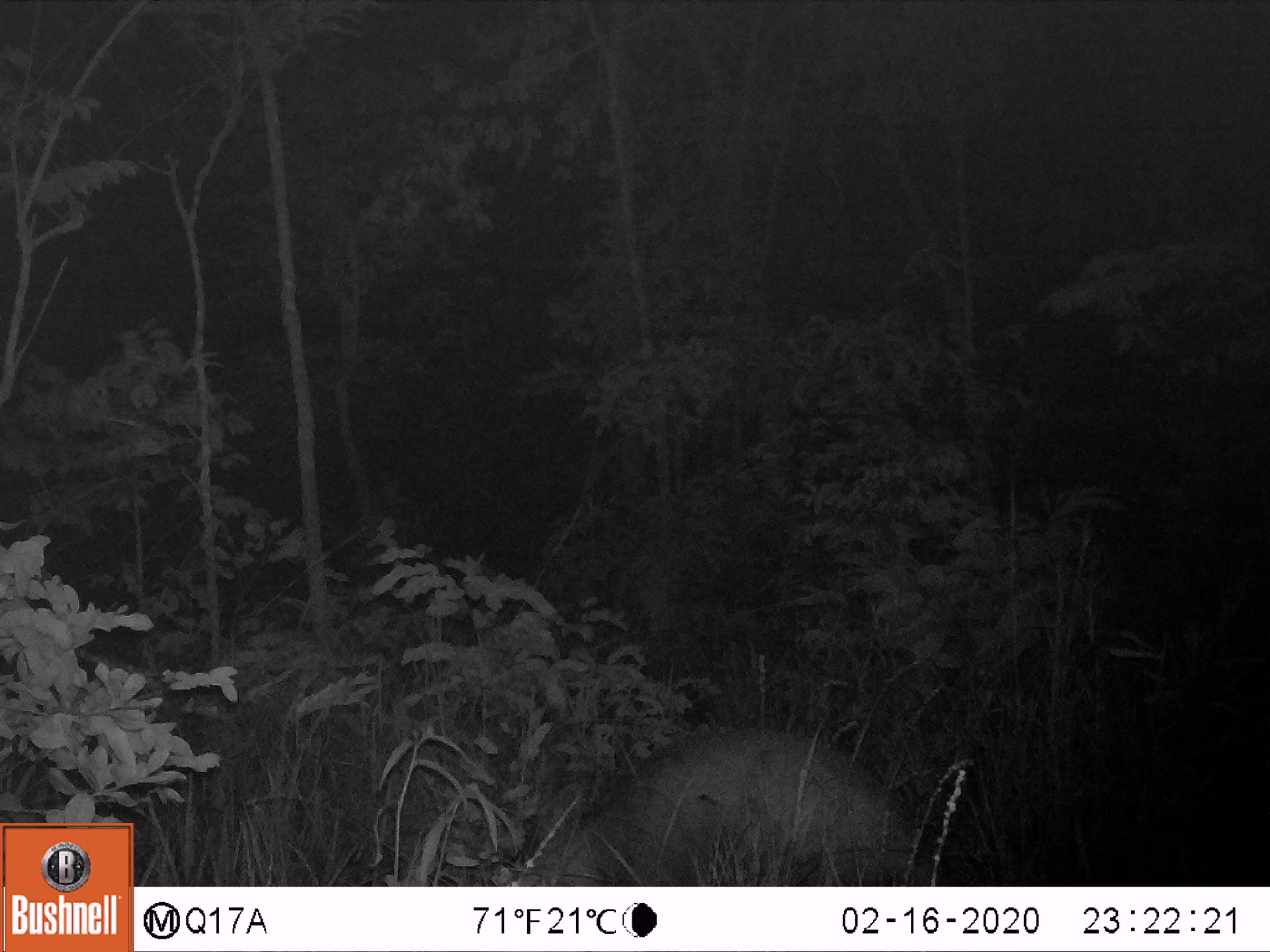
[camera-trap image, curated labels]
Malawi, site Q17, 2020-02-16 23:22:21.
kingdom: Animalia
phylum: Chordata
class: Mammalia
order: Tubulidentata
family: Orycteropodidae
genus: Orycteropus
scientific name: Orycteropus afer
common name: aardvark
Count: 1.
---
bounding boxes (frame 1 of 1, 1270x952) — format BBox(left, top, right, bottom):
aardvark: BBox(474, 702, 970, 880)